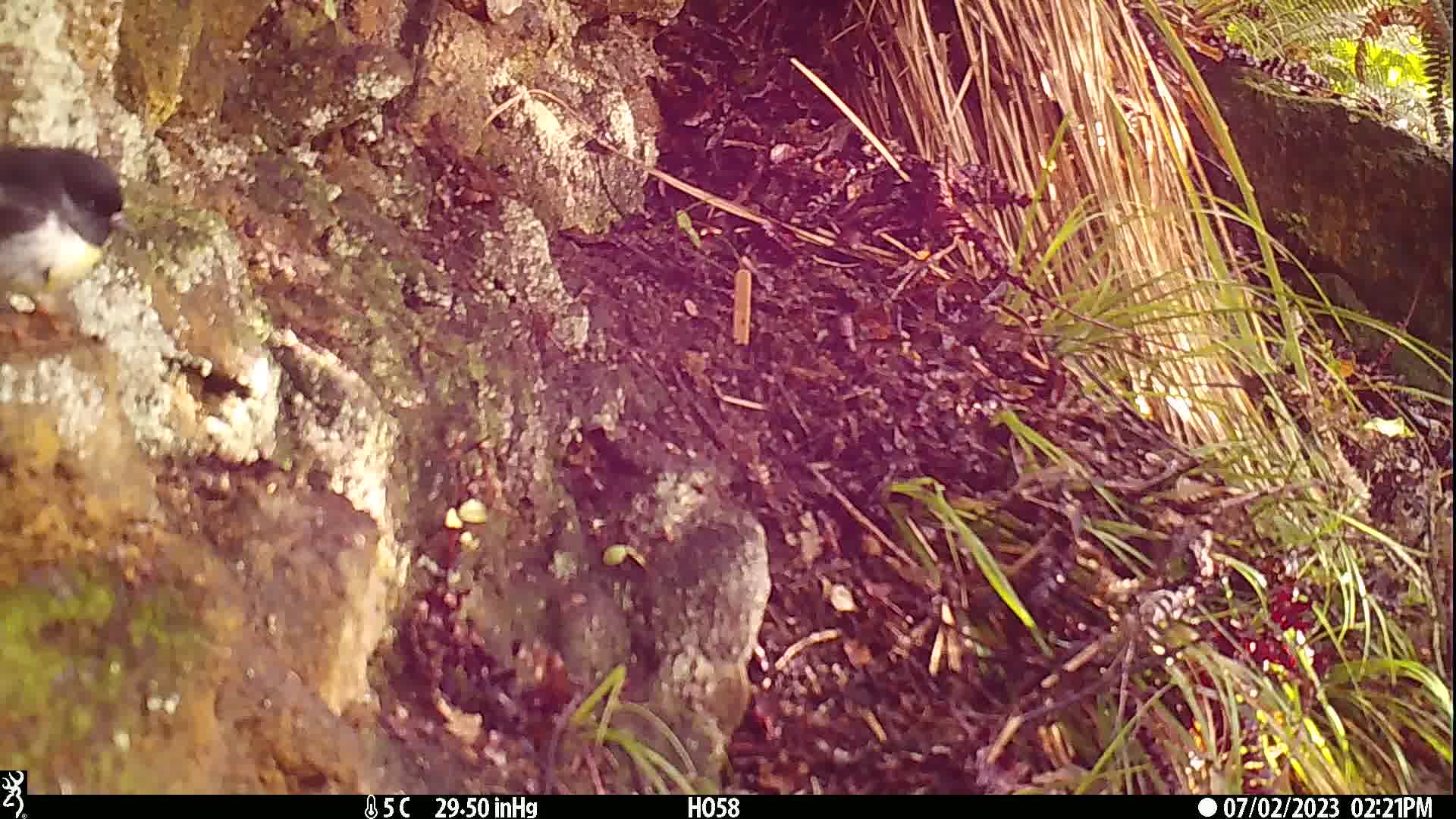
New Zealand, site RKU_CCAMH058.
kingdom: Animalia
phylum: Chordata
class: Aves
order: Passeriformes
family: Petroicidae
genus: Petroica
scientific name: Petroica macrocephala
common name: tomtit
Tomtit (Petroica macrocephala).